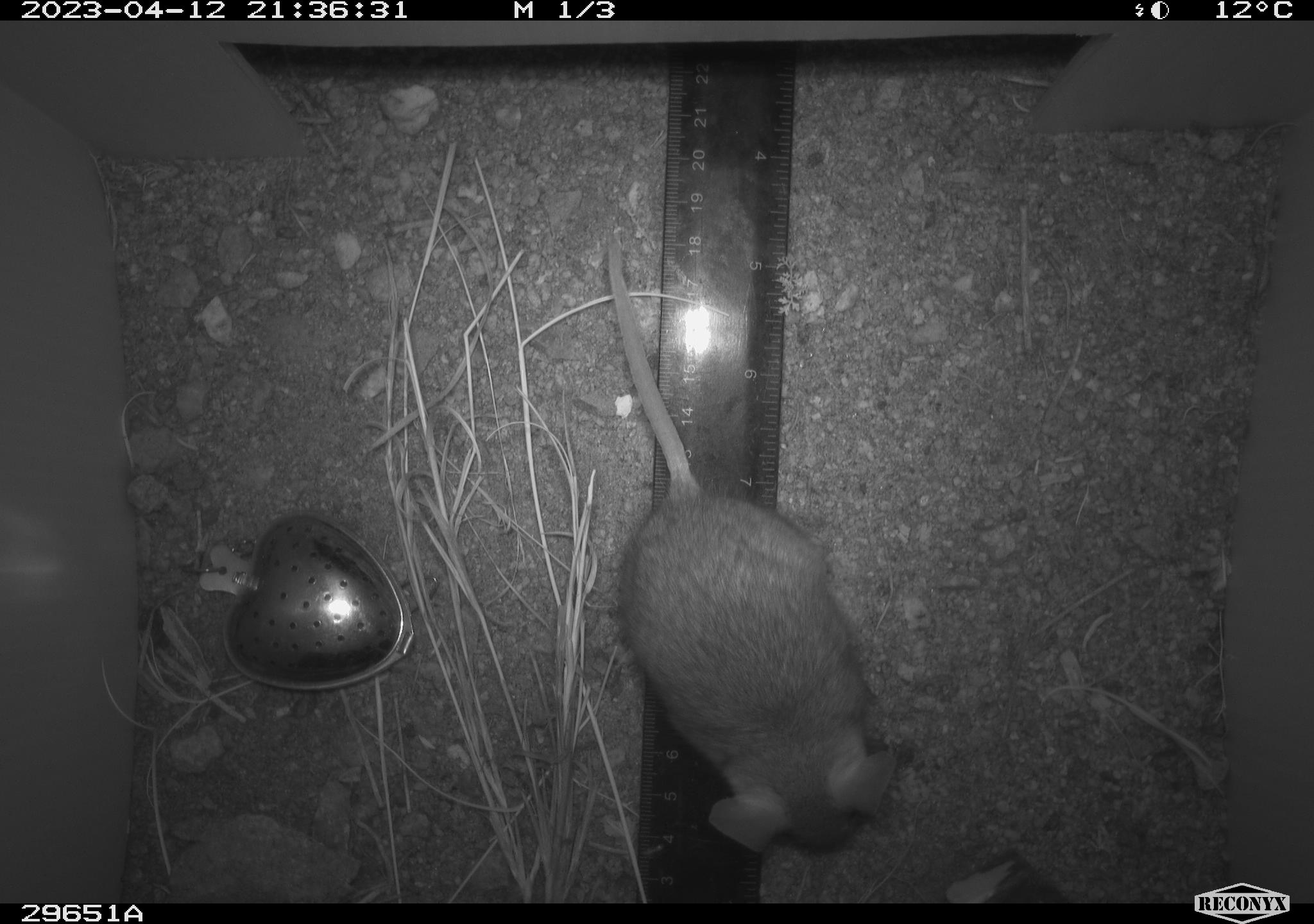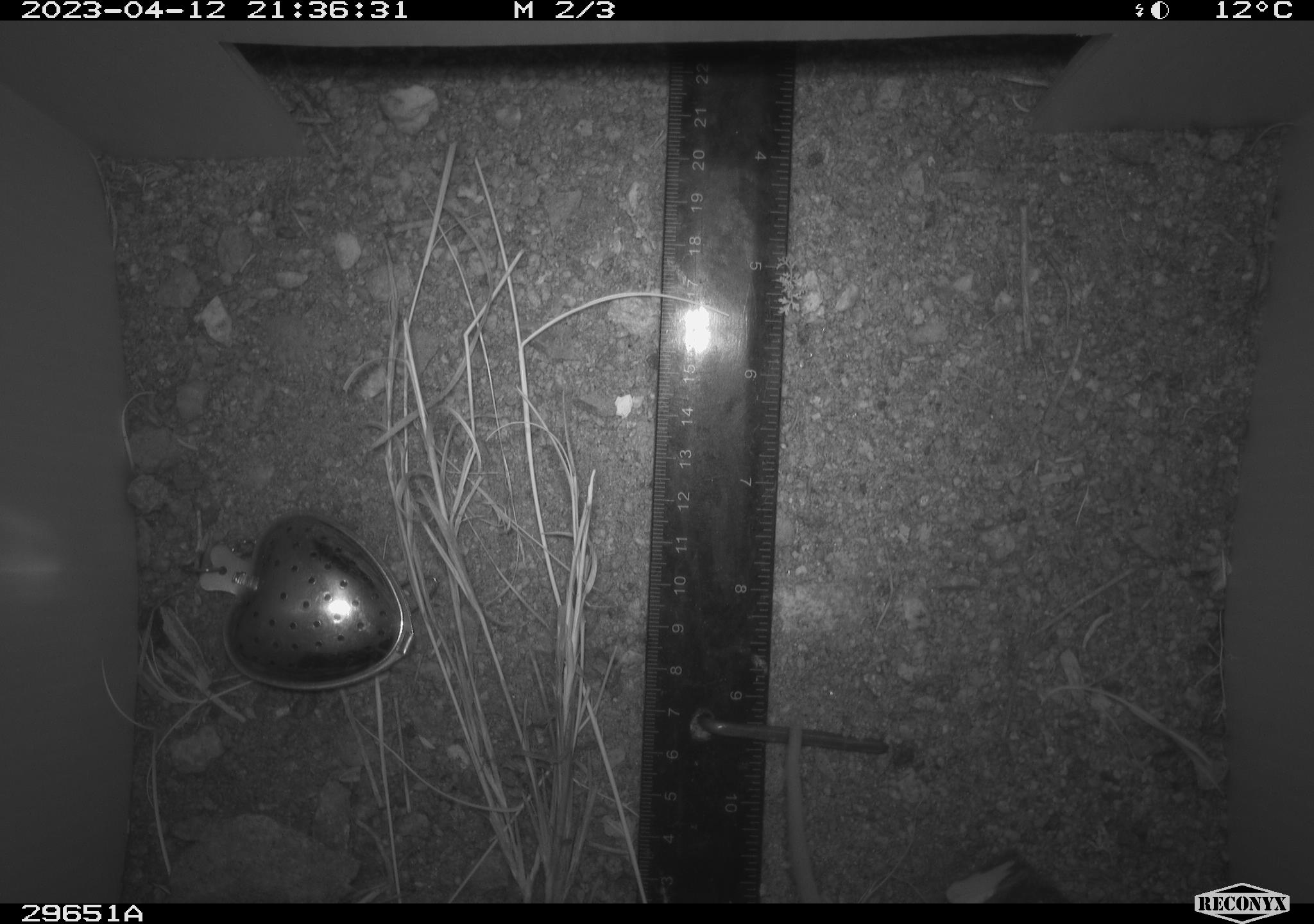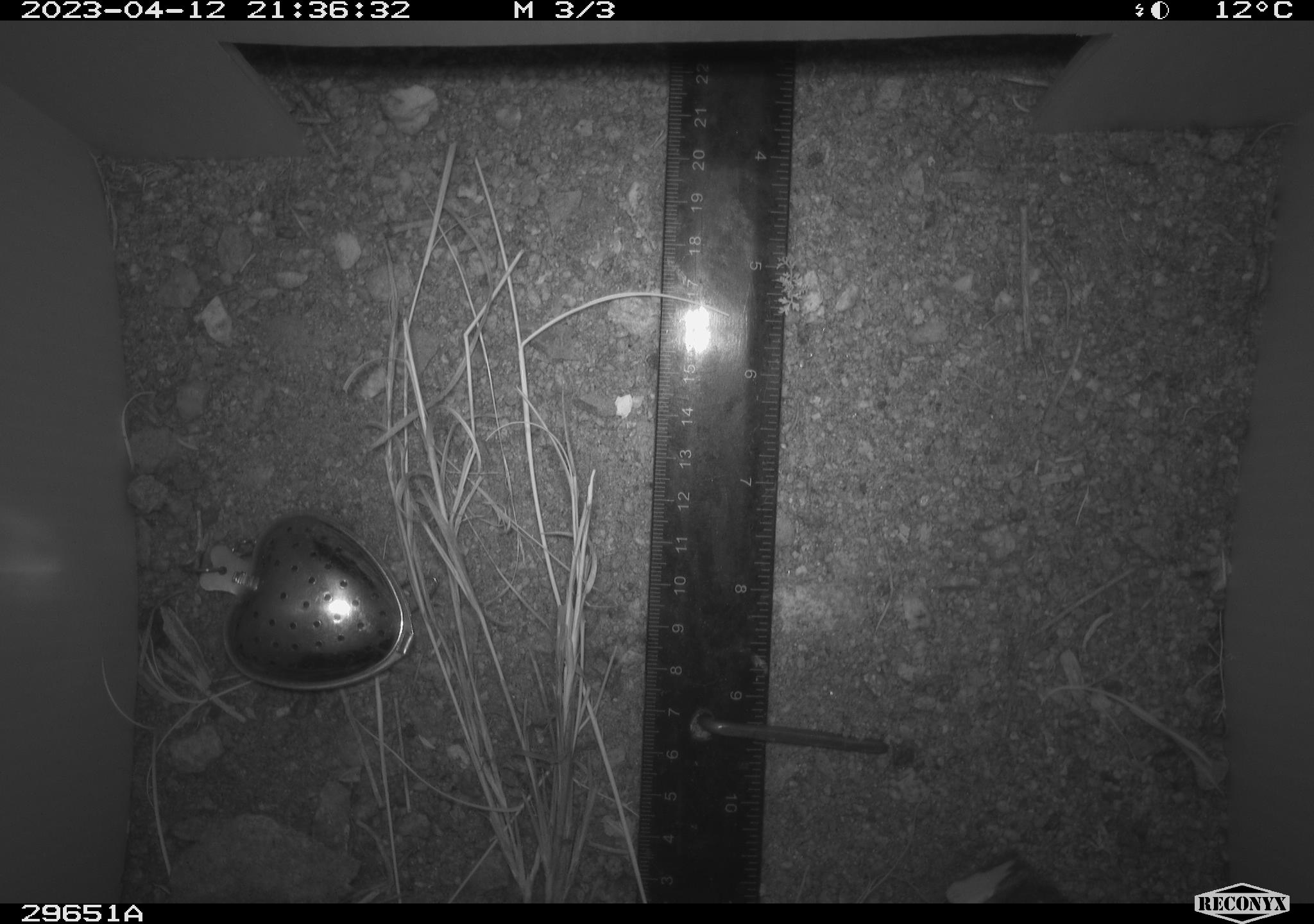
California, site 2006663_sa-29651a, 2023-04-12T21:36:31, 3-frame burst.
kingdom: Animalia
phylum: Chordata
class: Mammalia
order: Rodentia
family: Cricetidae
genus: Peromyscus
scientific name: Peromyscus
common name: deer mice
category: peromyscus species